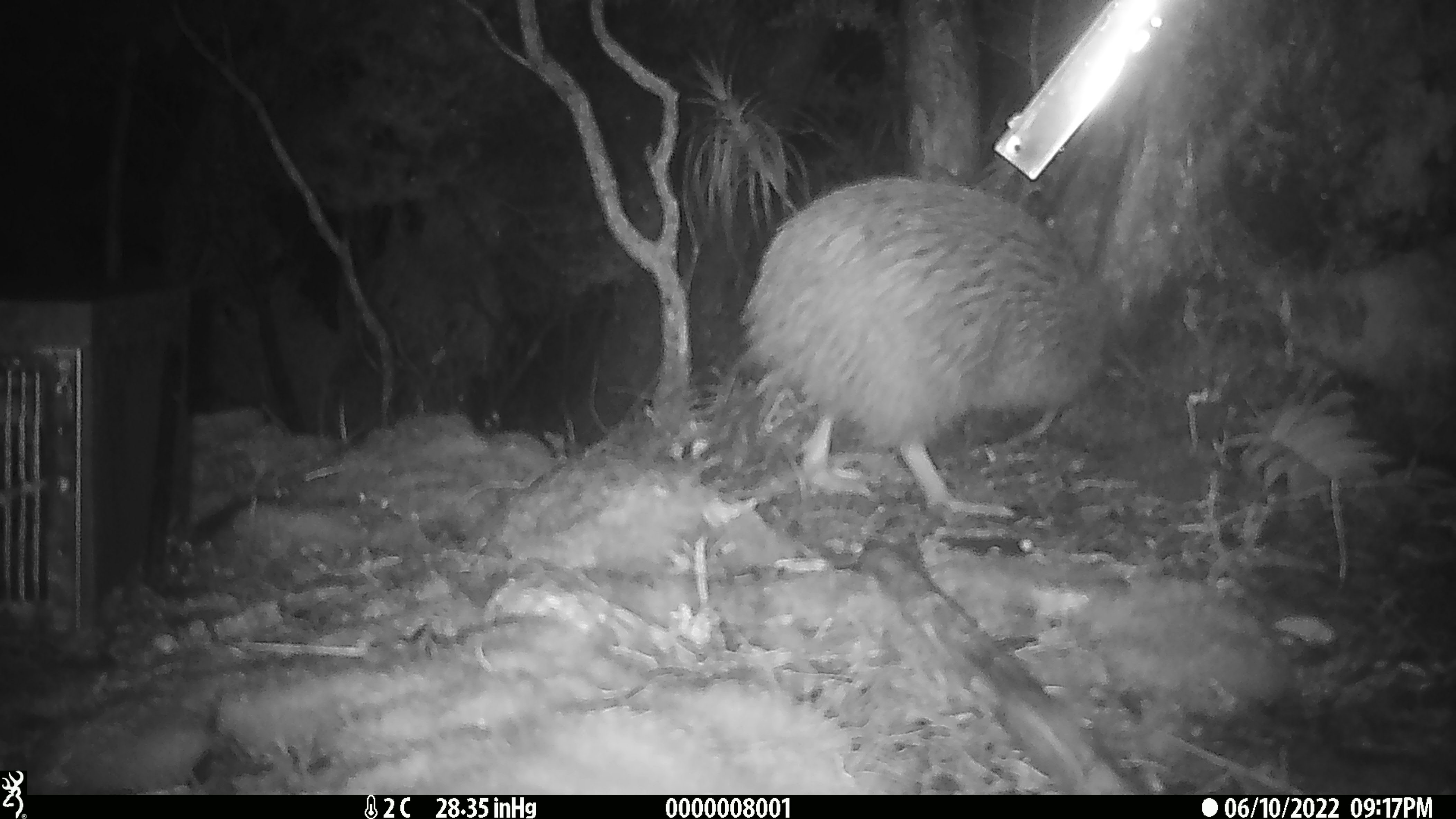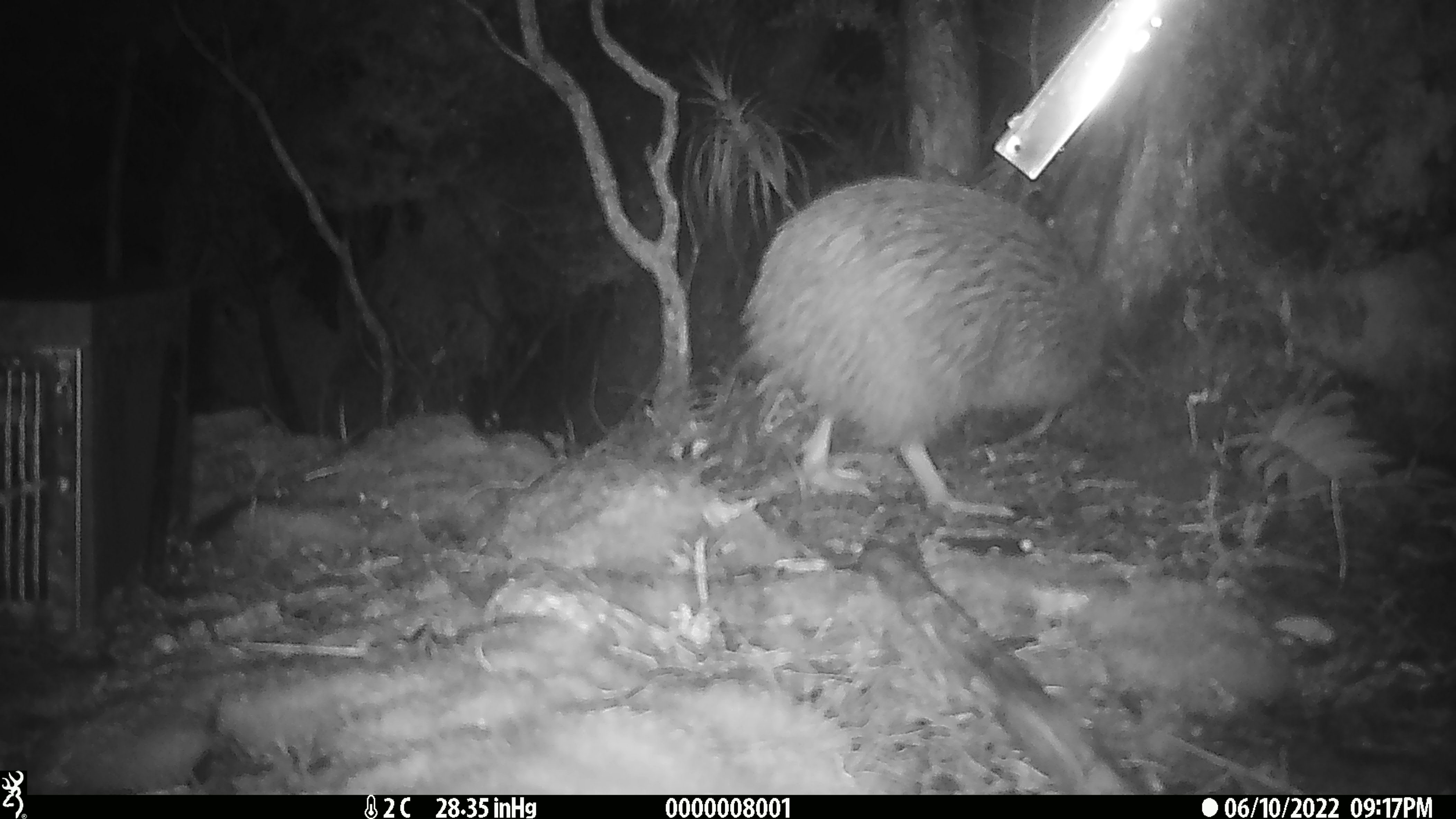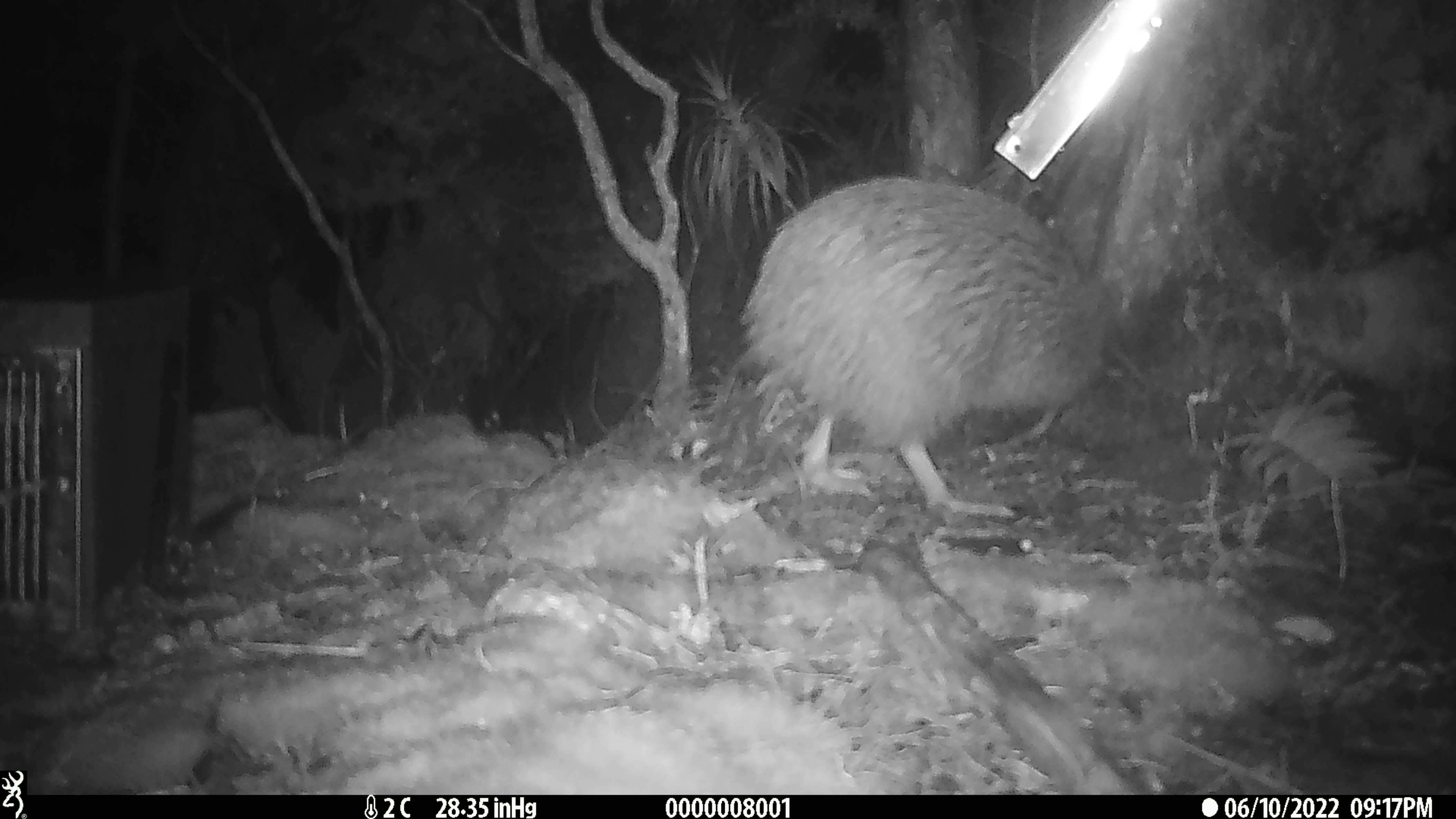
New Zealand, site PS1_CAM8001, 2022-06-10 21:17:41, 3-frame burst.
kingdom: Animalia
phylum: Chordata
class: Aves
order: Apterygiformes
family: Apterygidae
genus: Apteryx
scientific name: Apteryx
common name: kiwi